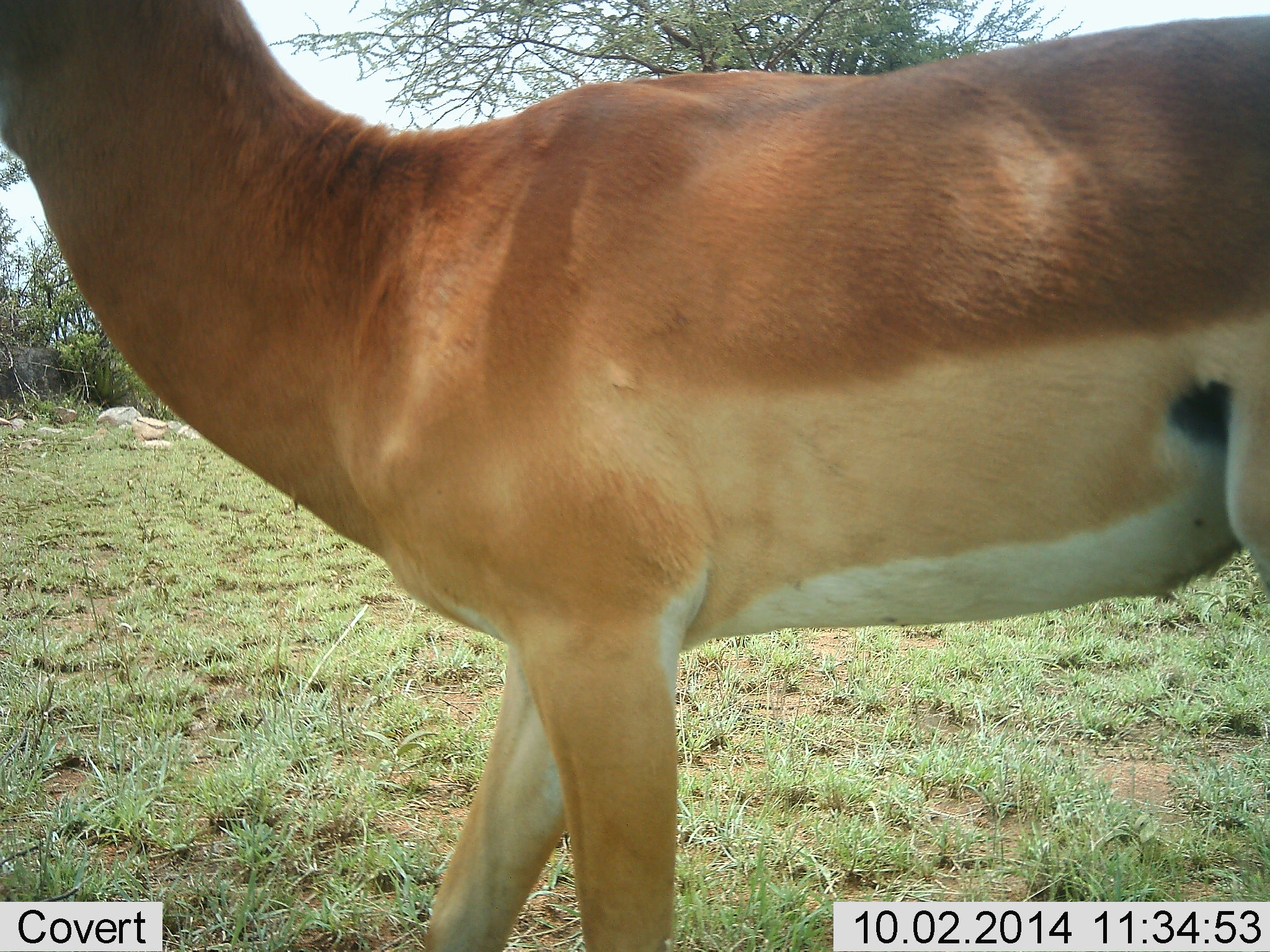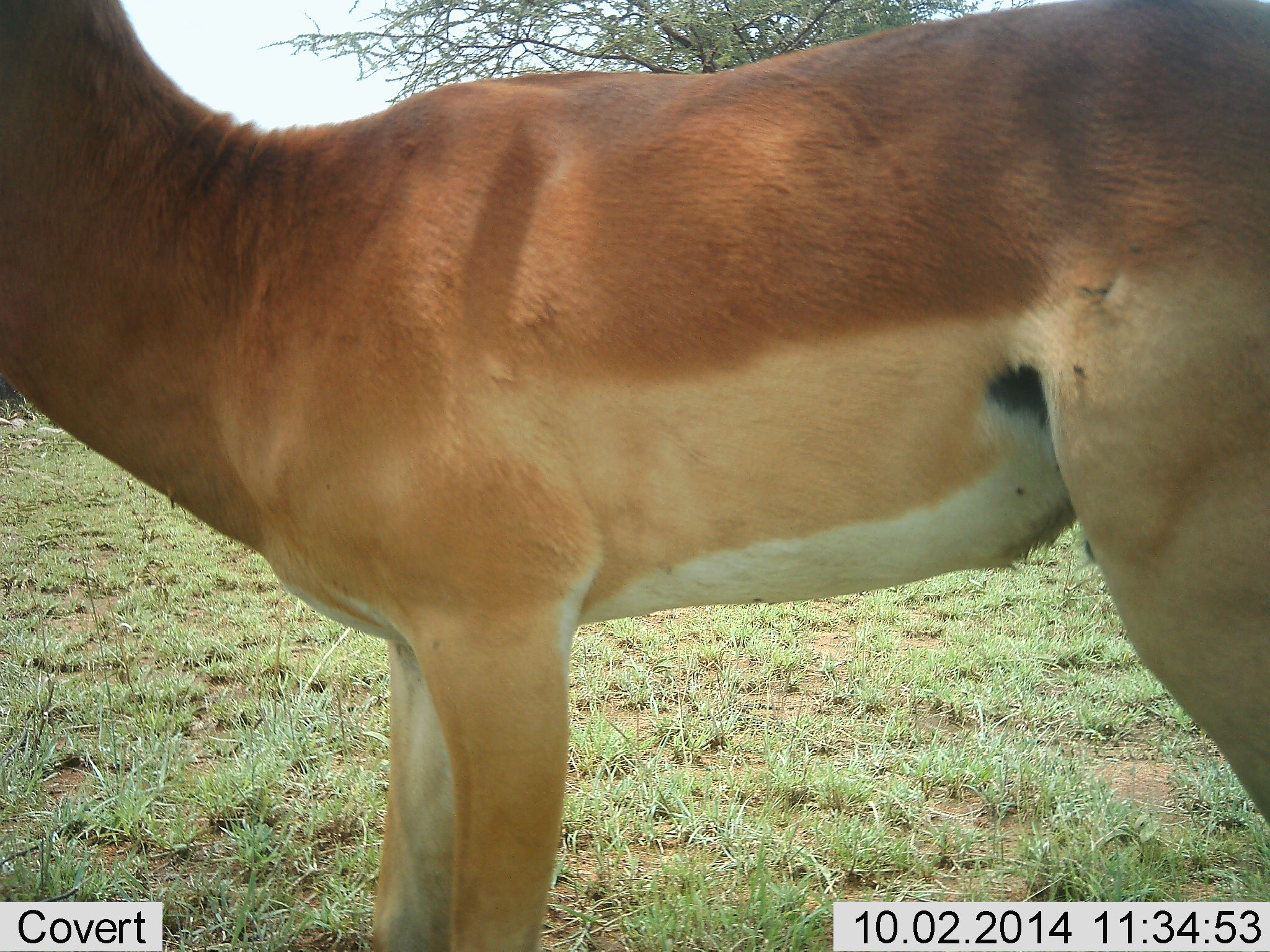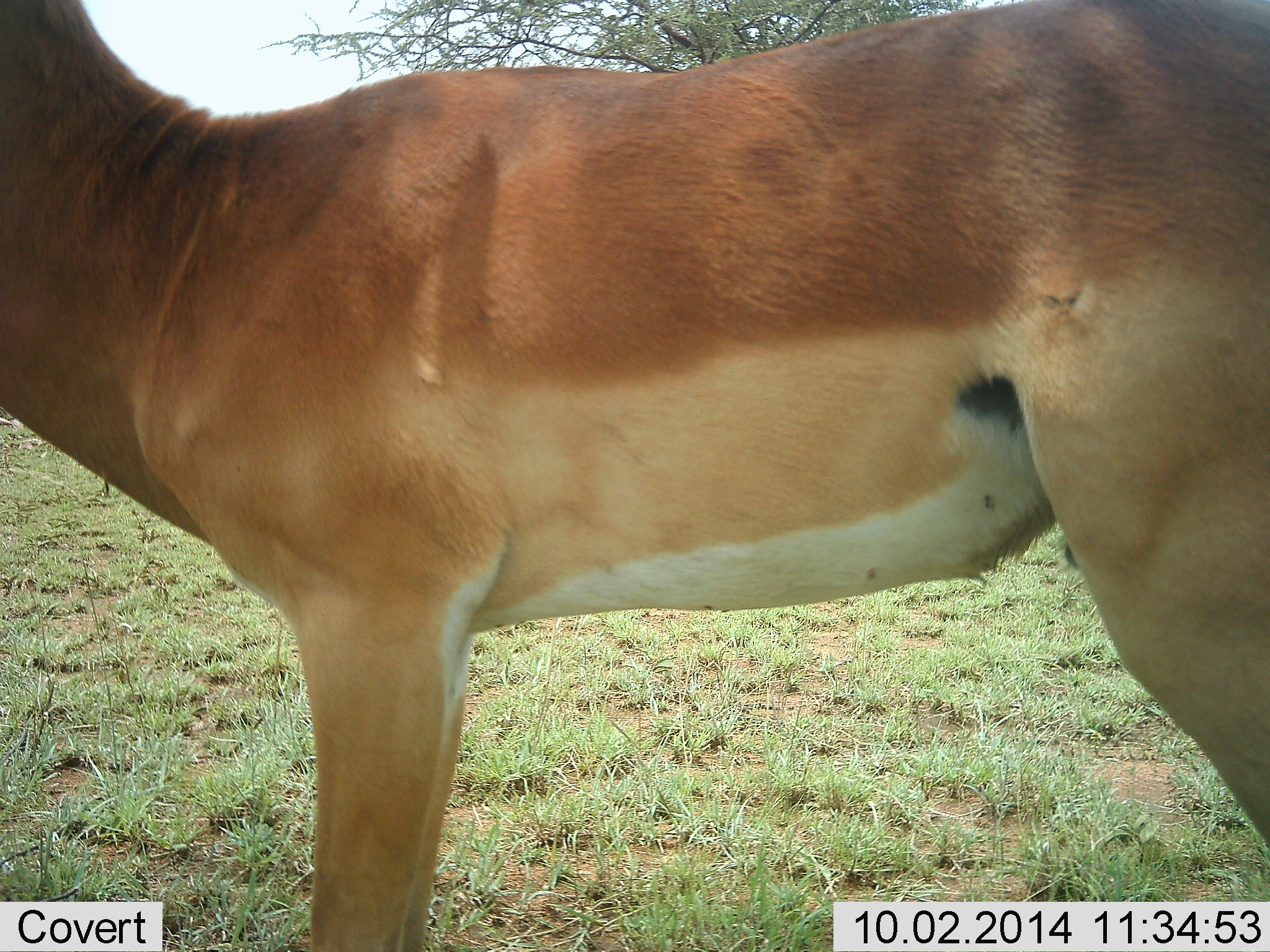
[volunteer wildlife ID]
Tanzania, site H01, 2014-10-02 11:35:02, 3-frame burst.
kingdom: Animalia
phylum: Chordata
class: Mammalia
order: Artiodactyla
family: Bovidae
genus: Aepyceros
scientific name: Aepyceros melampus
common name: impala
Impala (Aepyceros melampus), count 1. Behavior (volunteer vote fractions): standing 70%, resting 0%, moving 30%, interacting 0%. Young present (vote fraction): 0%. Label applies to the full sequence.